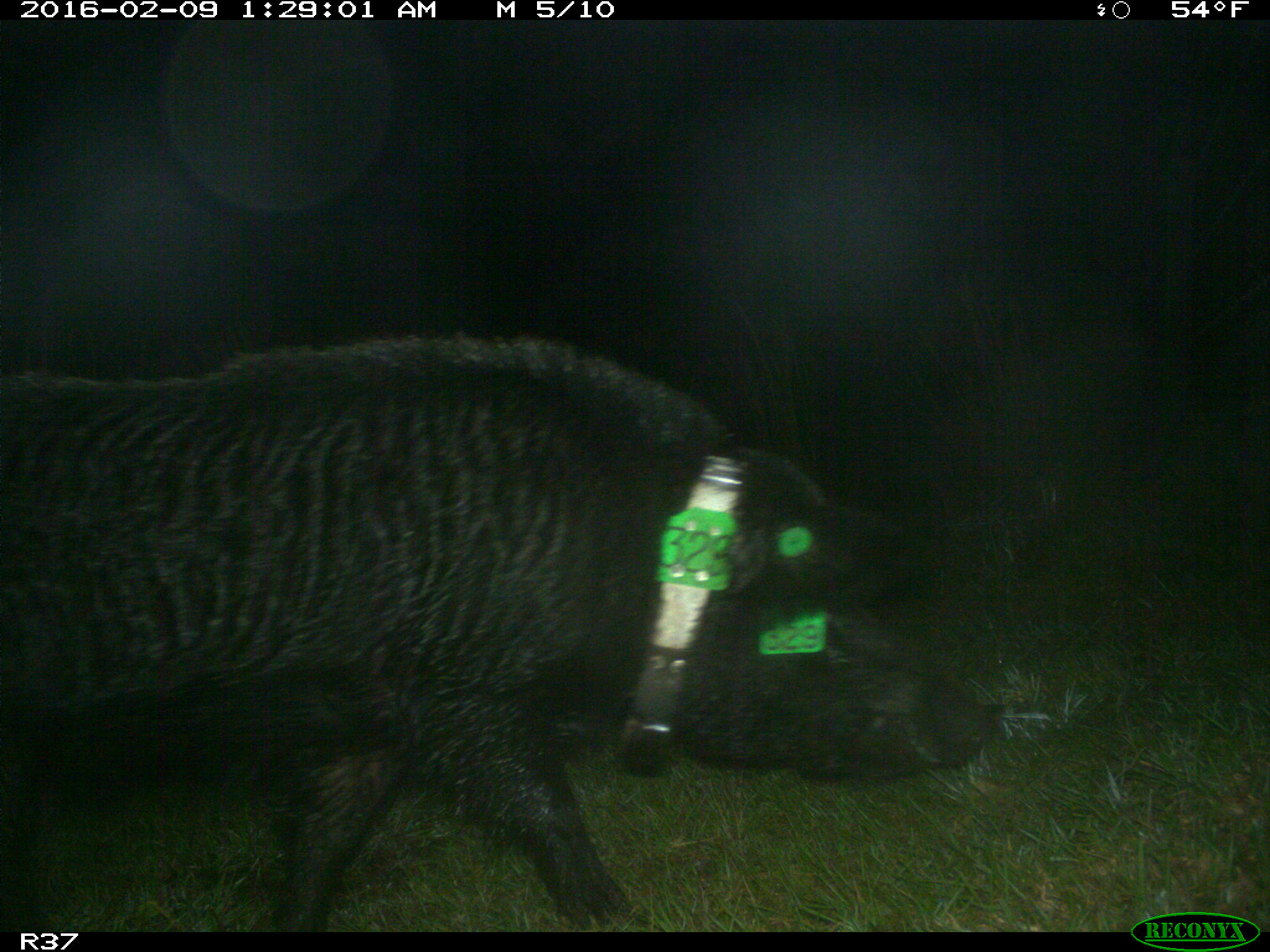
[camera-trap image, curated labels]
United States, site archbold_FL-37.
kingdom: Animalia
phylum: Chordata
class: Mammalia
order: Artiodactyla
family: Suidae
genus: Sus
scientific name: Sus scrofa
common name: wild boar